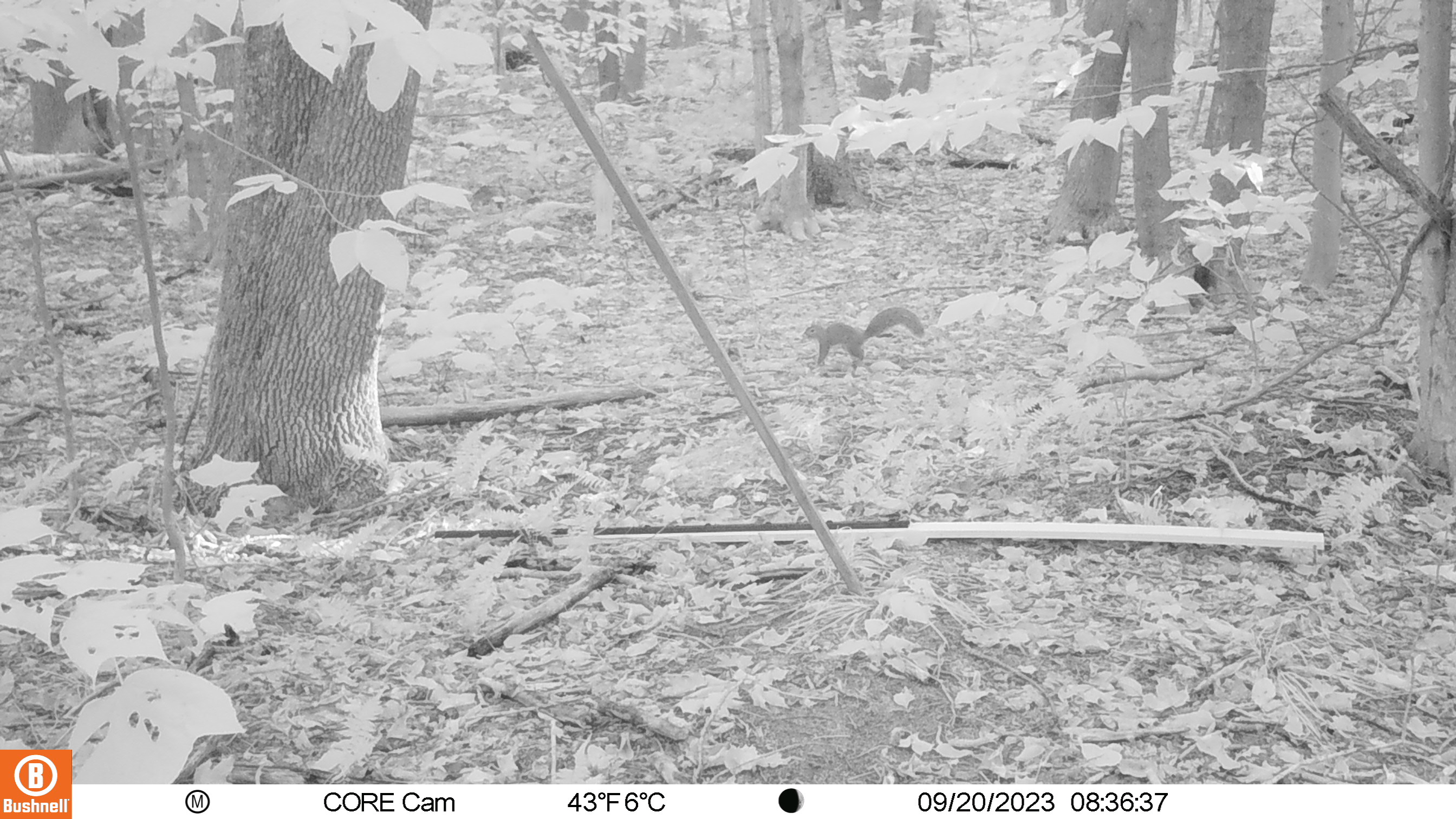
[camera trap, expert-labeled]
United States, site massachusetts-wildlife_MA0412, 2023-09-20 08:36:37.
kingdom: Animalia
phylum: Chordata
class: Mammalia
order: Rodentia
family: Sciuridae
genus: Sciurus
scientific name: Sciurus carolinensis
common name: gray squirrel